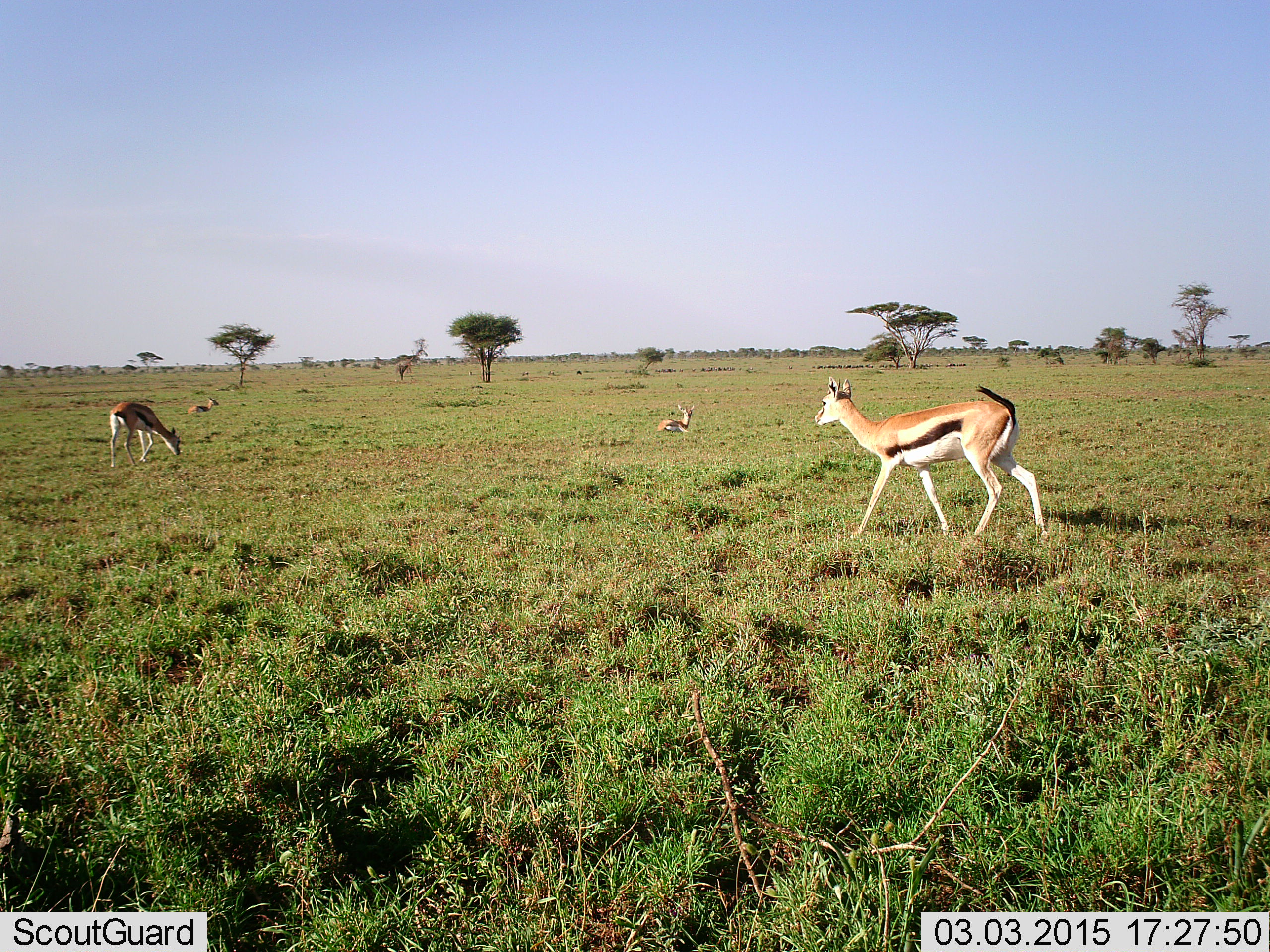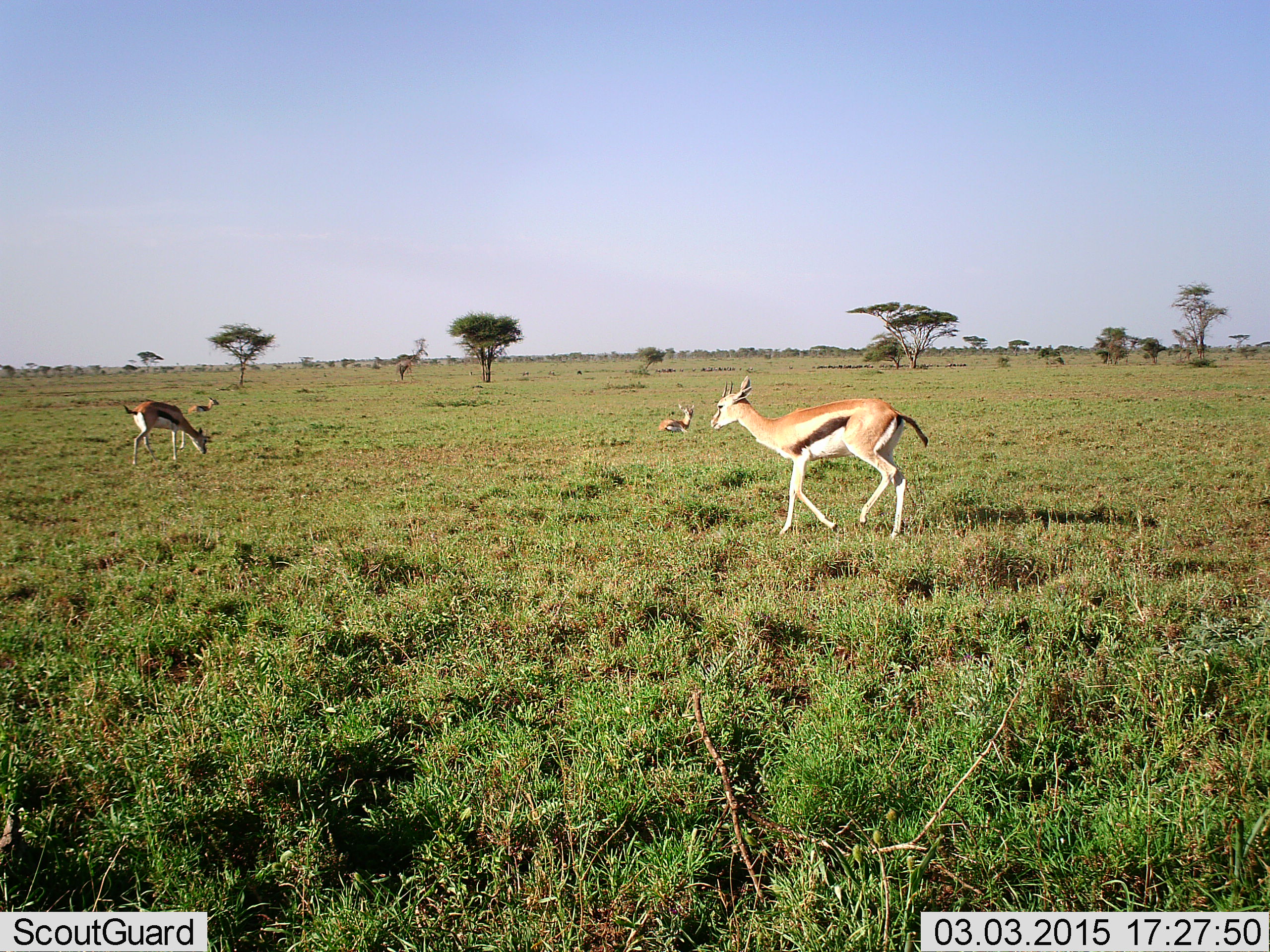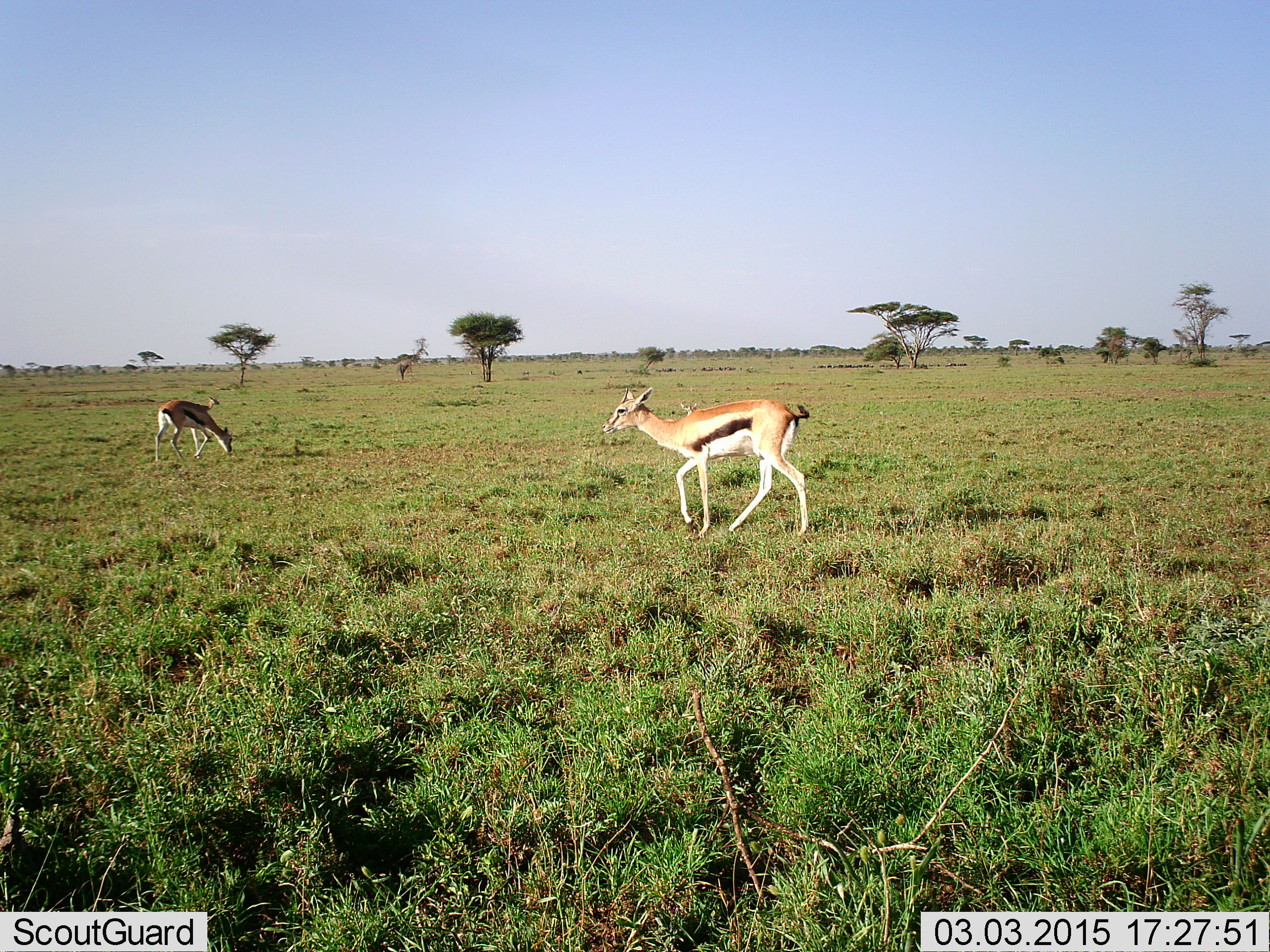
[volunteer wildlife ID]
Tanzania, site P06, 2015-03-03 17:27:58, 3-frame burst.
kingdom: Animalia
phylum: Chordata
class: Mammalia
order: Artiodactyla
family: Bovidae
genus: Eudorcas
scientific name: Eudorcas thomsonii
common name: thomson's gazelle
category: gazellethomsons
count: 4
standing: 20%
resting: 90%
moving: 100%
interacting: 0%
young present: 0%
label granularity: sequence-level